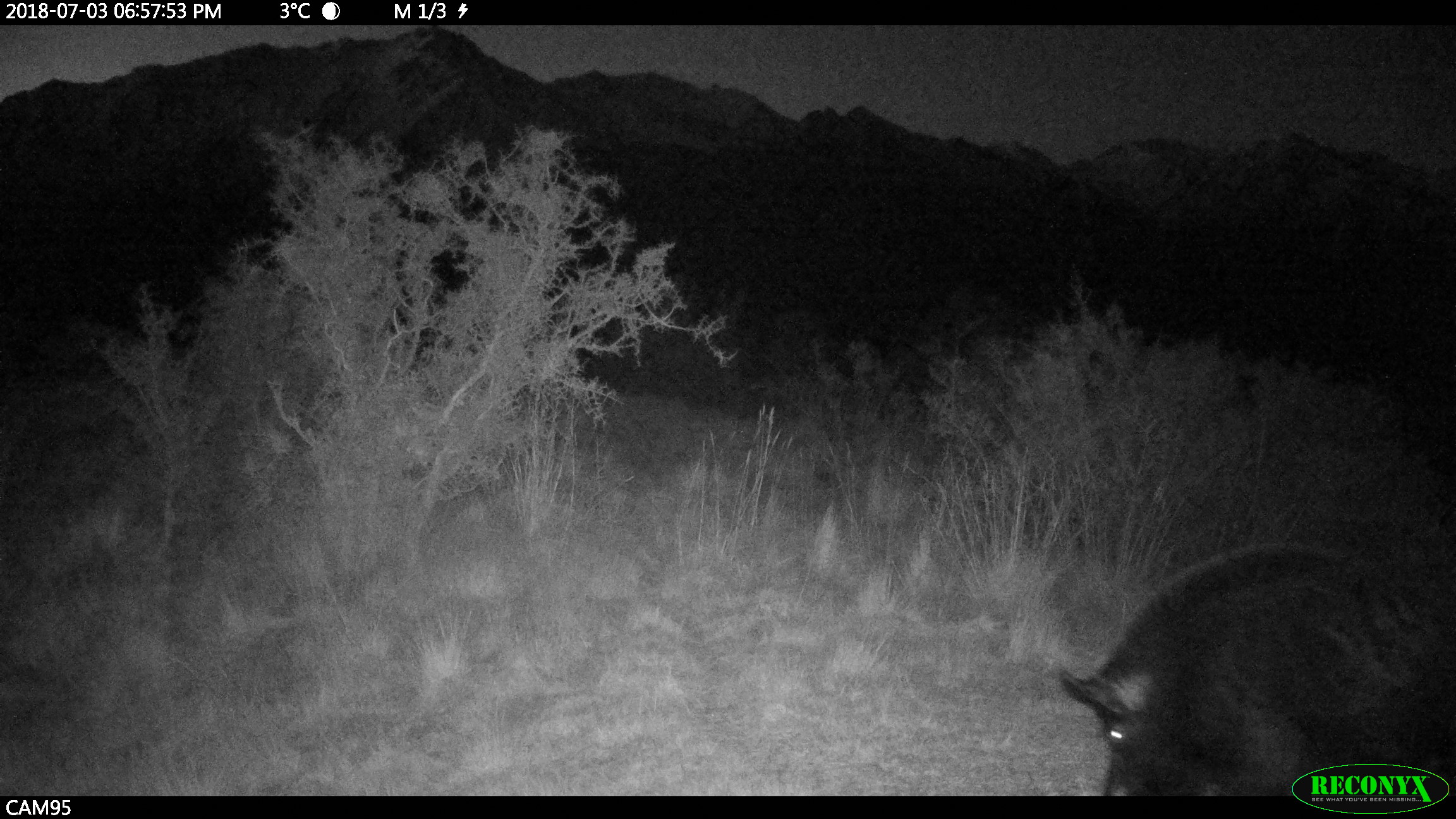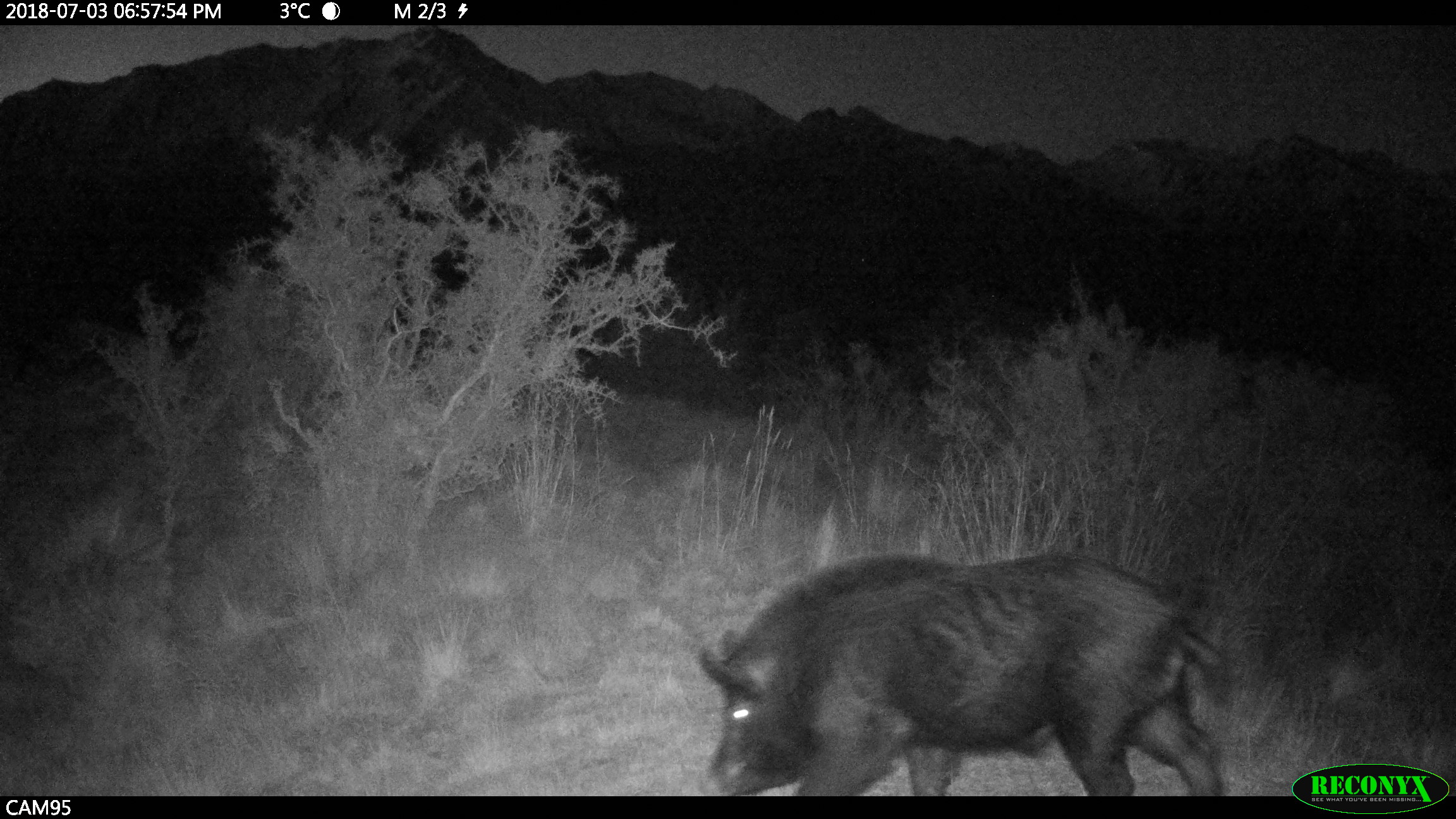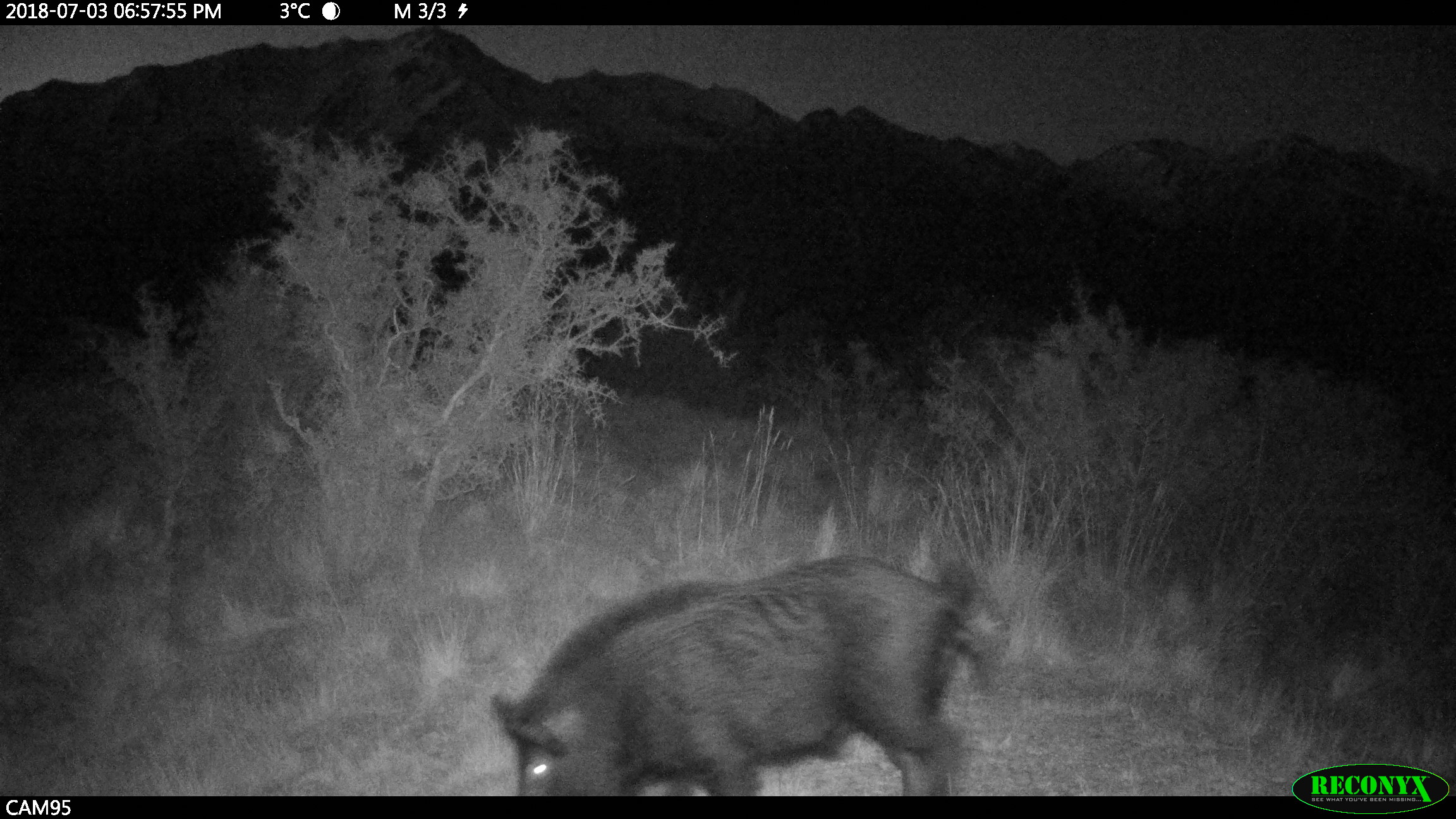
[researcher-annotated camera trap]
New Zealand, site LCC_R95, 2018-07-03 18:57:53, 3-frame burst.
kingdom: Animalia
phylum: Chordata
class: Mammalia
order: Artiodactyla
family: Suidae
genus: Sus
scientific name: Sus scrofa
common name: pig